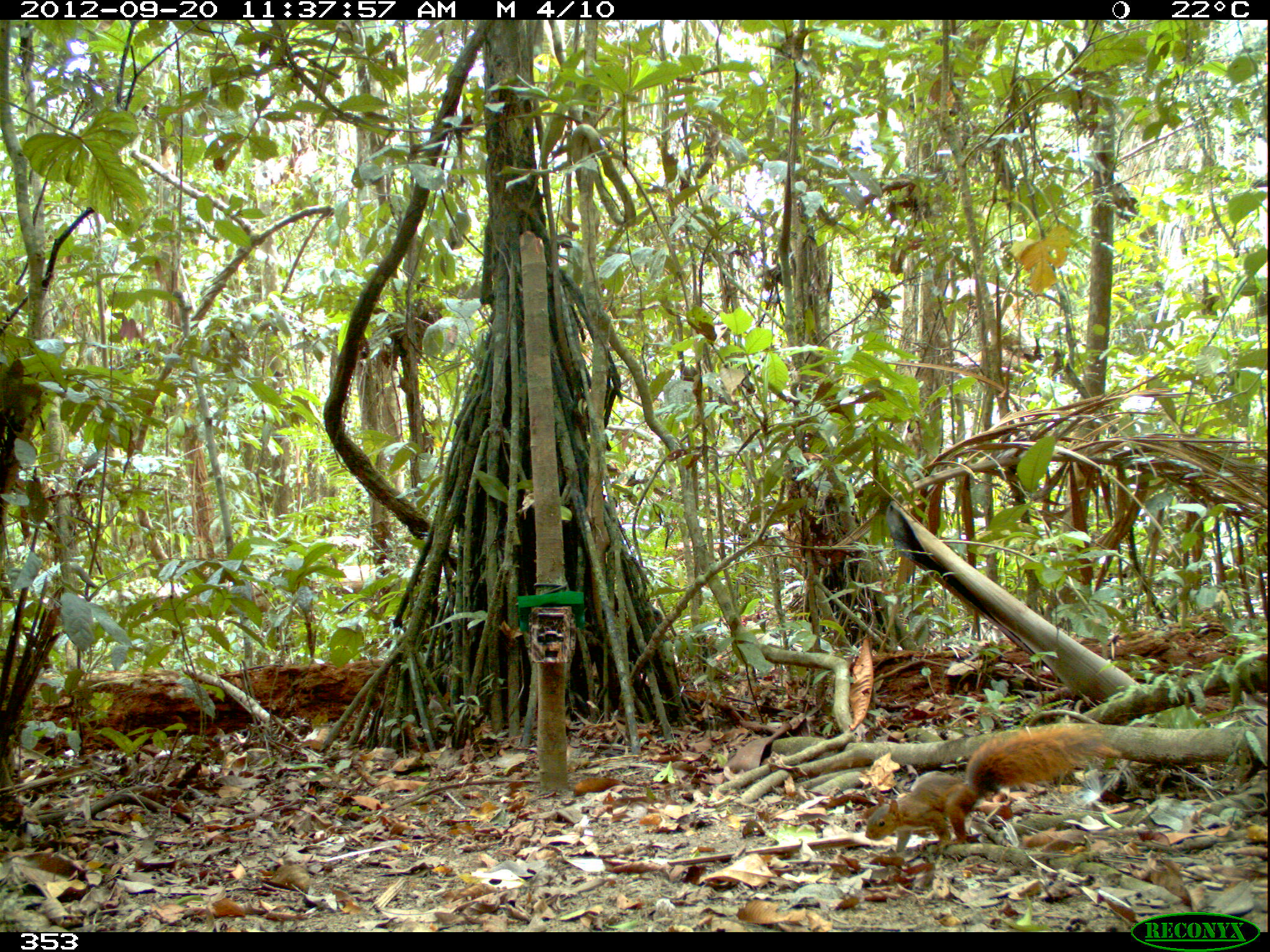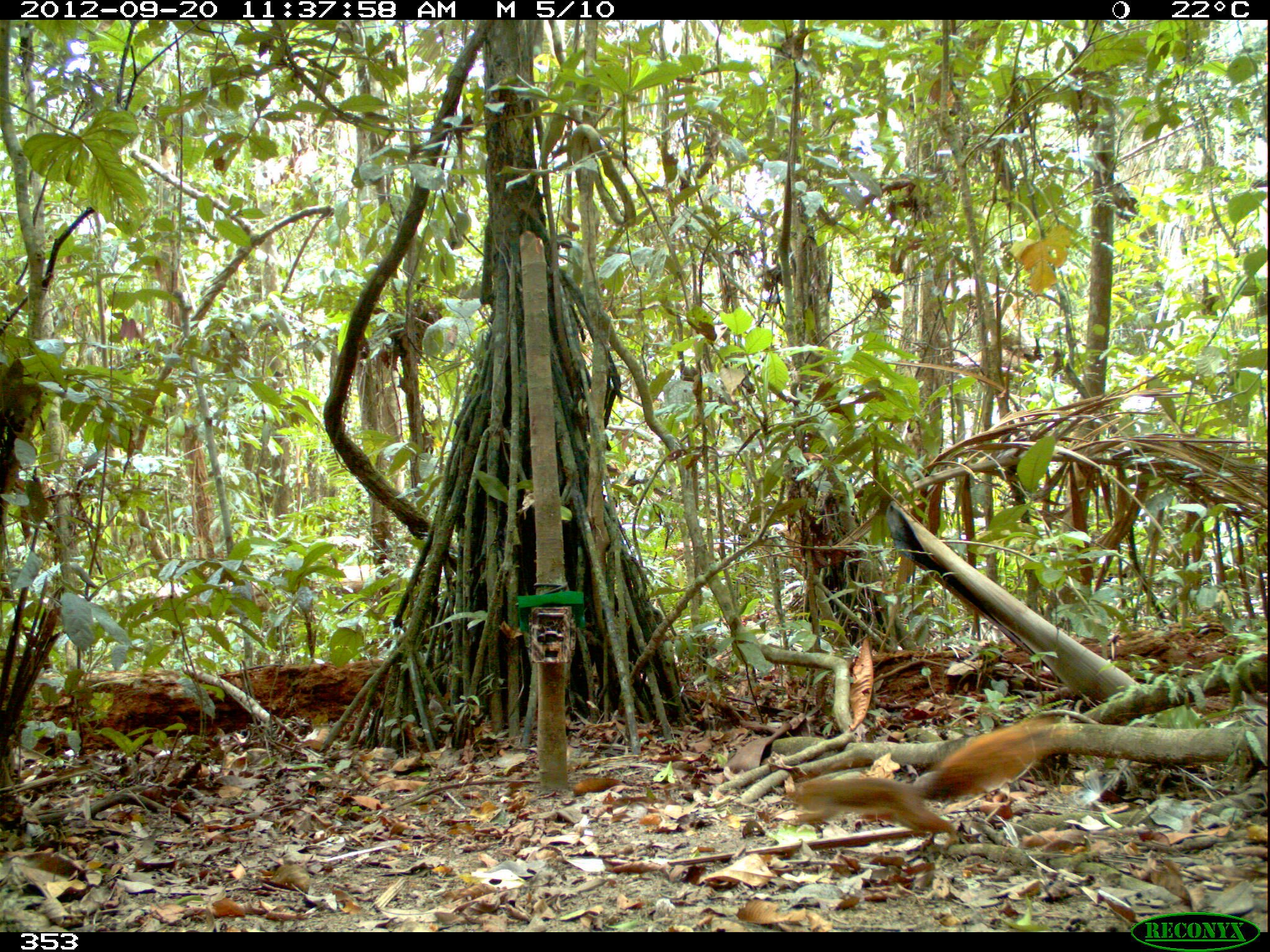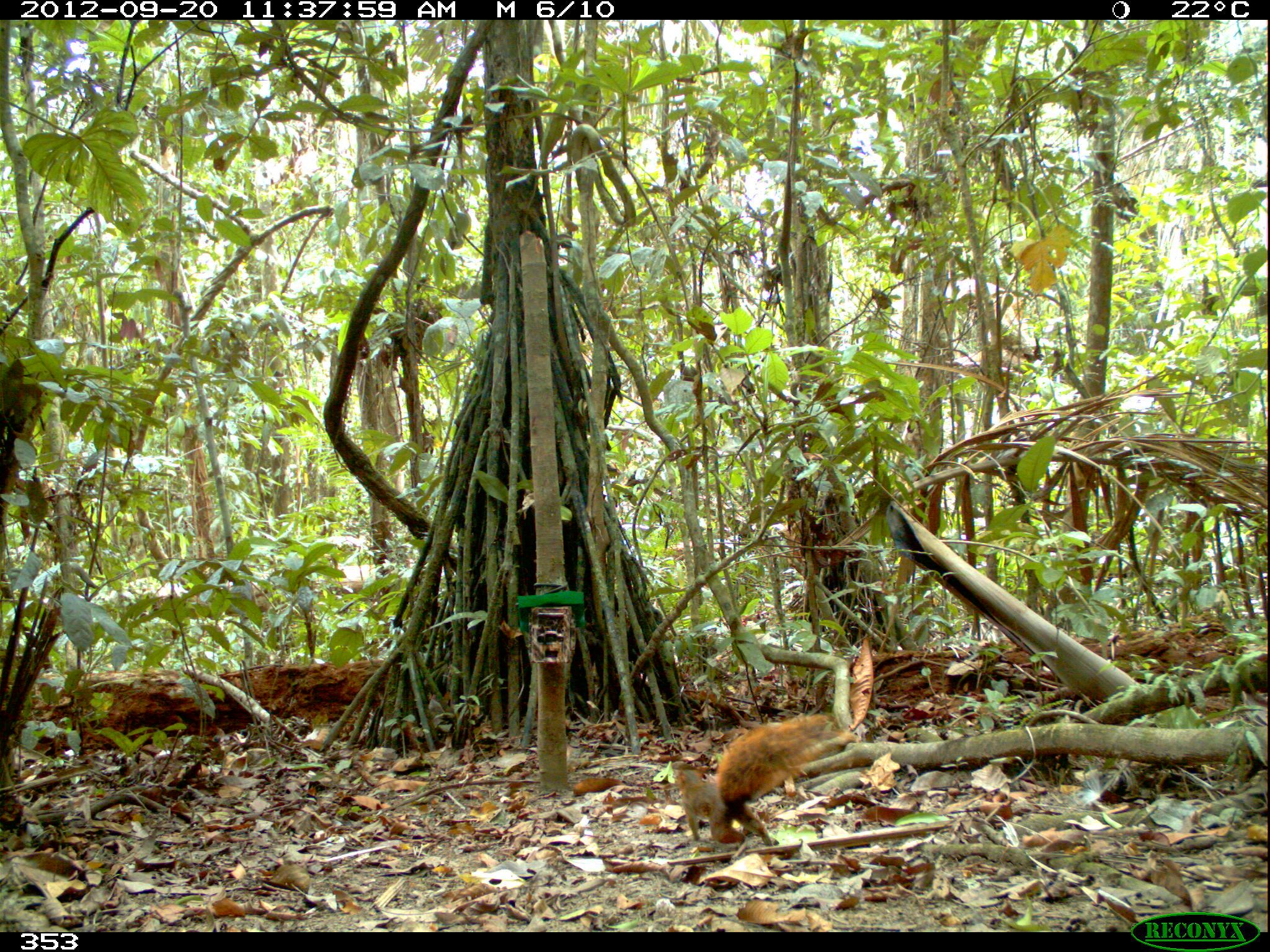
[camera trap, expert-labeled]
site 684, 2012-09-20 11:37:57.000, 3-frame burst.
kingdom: Animalia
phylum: Chordata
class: Mammalia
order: Rodentia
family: Sciuridae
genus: Sciurus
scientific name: Sciurus spadiceus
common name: southern amazon red squirrel